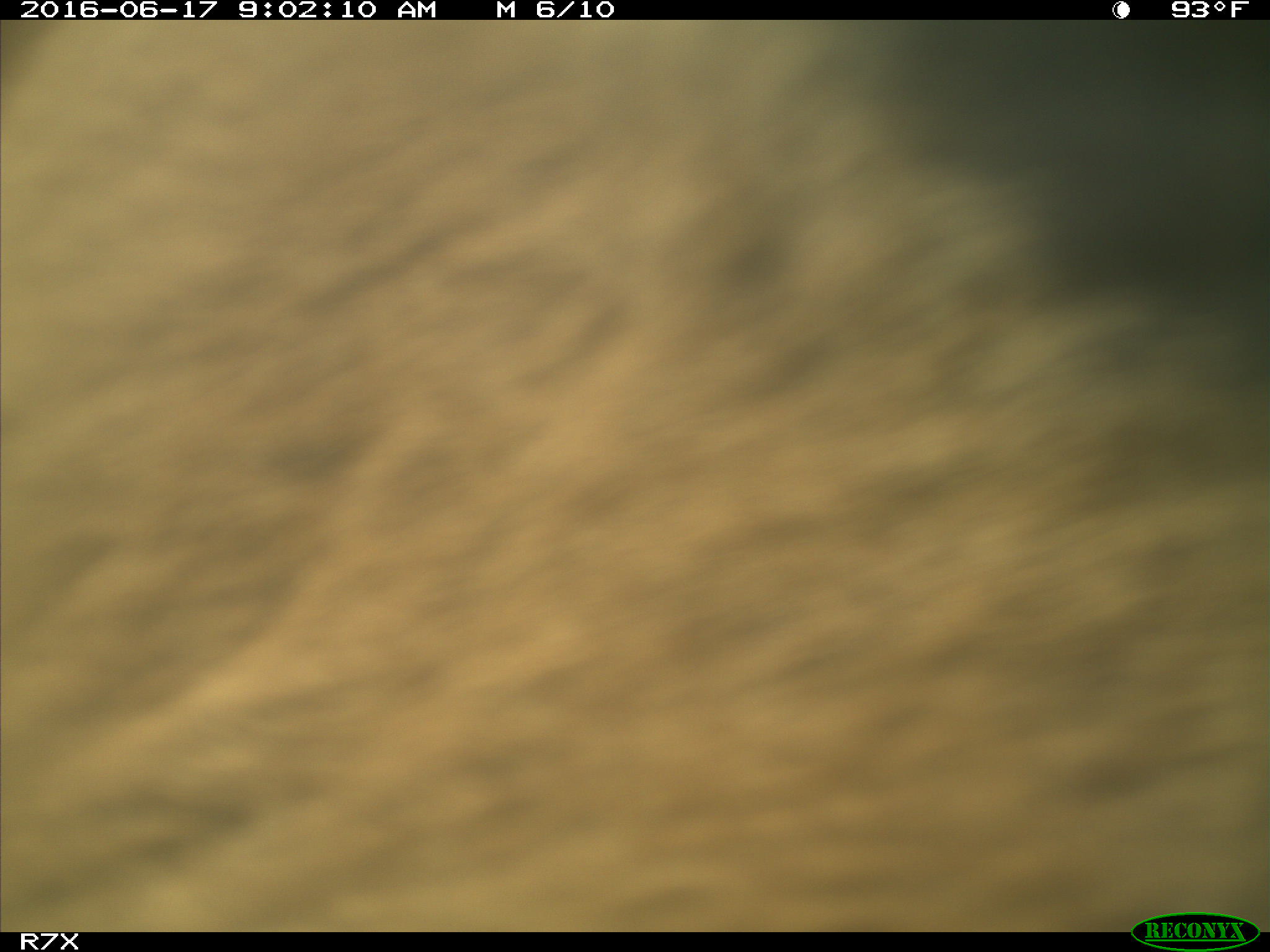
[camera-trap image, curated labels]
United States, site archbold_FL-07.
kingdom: Animalia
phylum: Chordata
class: Mammalia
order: Artiodactyla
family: Bovidae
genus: Bos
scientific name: Bos taurus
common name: domestic cow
Bos taurus (domestic cow).